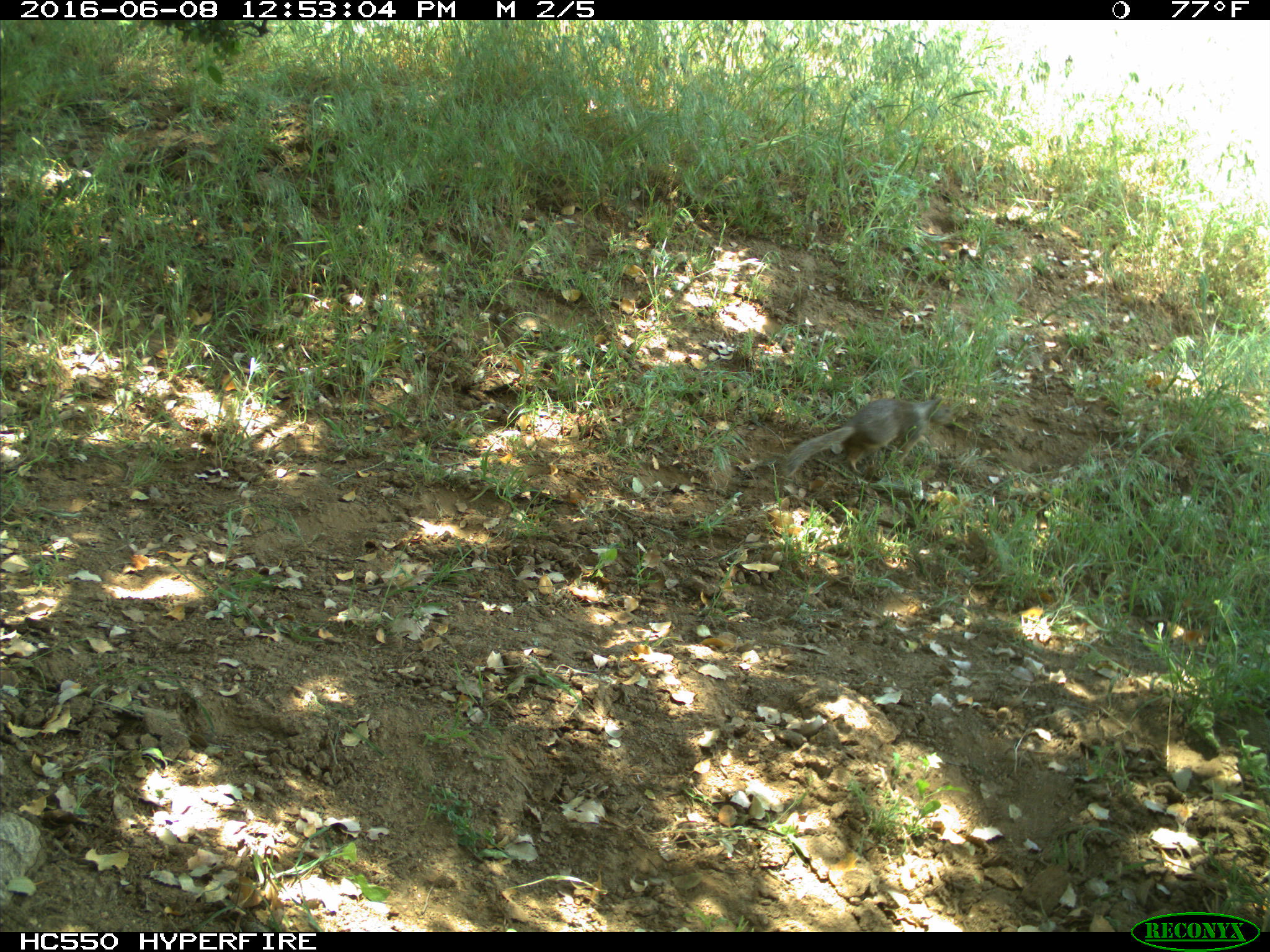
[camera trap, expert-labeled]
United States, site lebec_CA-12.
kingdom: Animalia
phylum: Chordata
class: Mammalia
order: Rodentia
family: Sciuridae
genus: Otospermophilus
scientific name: Otospermophilus beecheyi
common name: california ground squirrel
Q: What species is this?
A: Otospermophilus beecheyi (california ground squirrel).